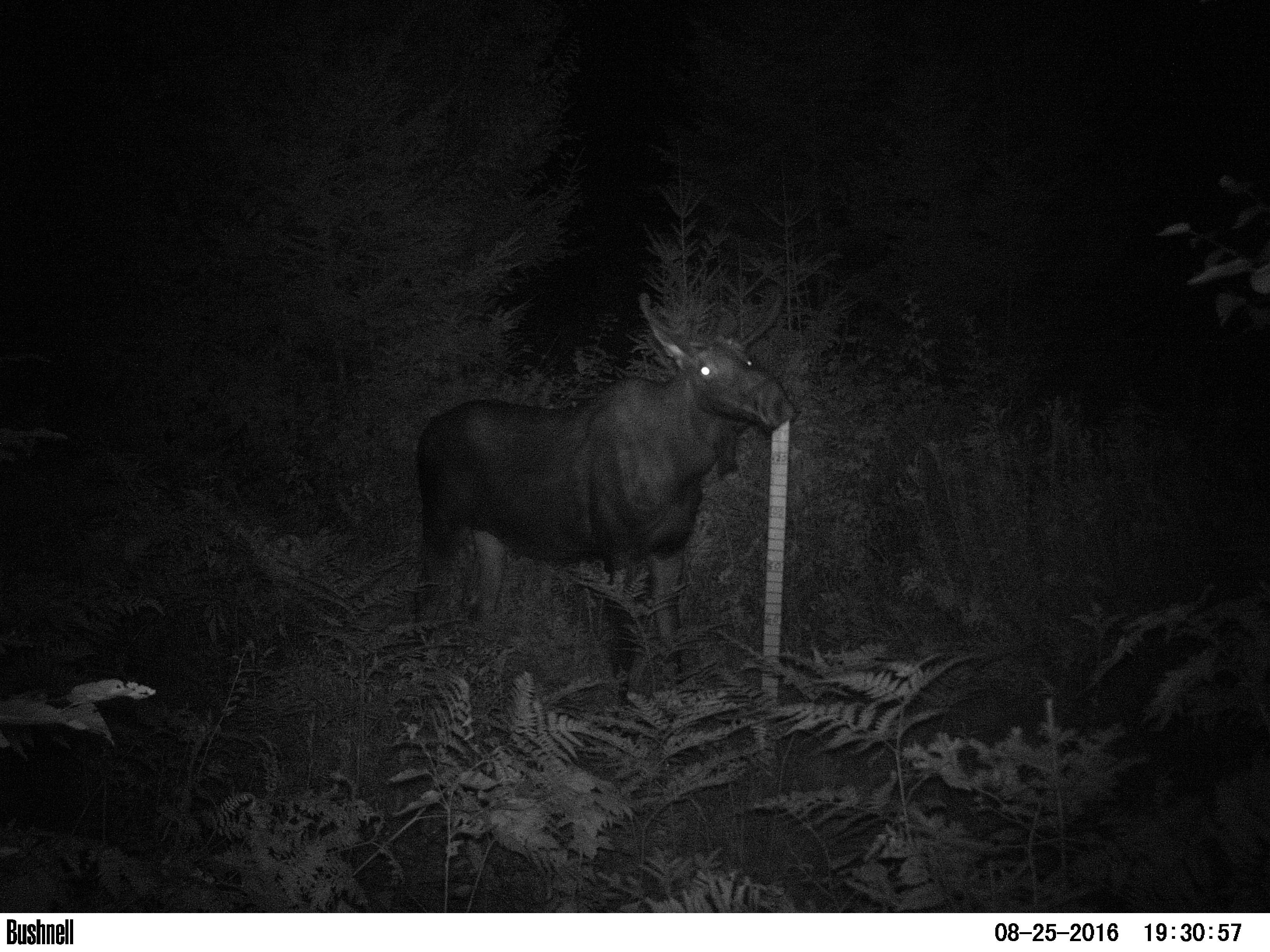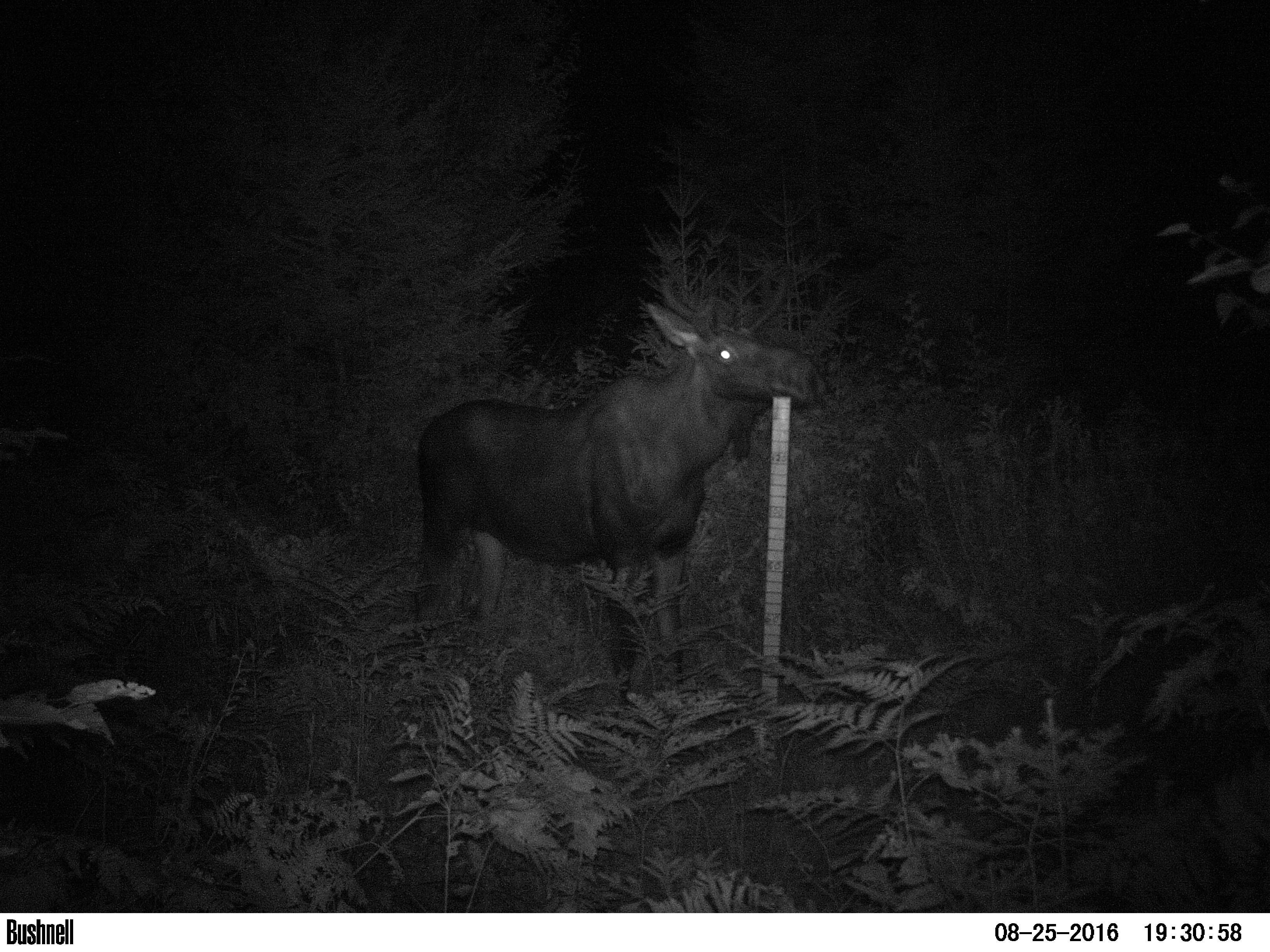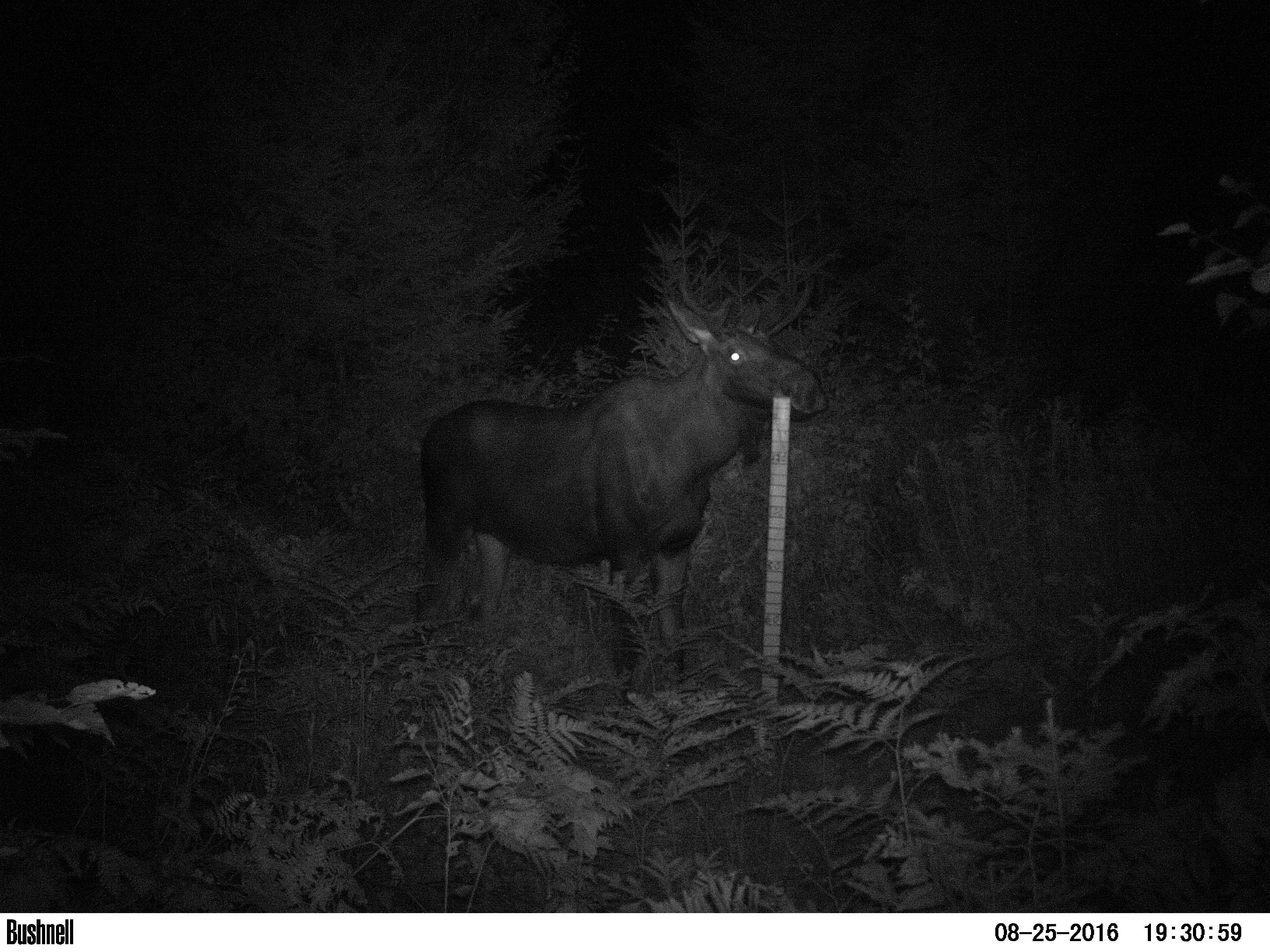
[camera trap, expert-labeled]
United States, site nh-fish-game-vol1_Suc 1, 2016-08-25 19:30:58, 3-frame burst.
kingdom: Animalia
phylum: Chordata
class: Mammalia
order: Artiodactyla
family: Cervidae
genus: Alces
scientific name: Alces alces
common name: moose